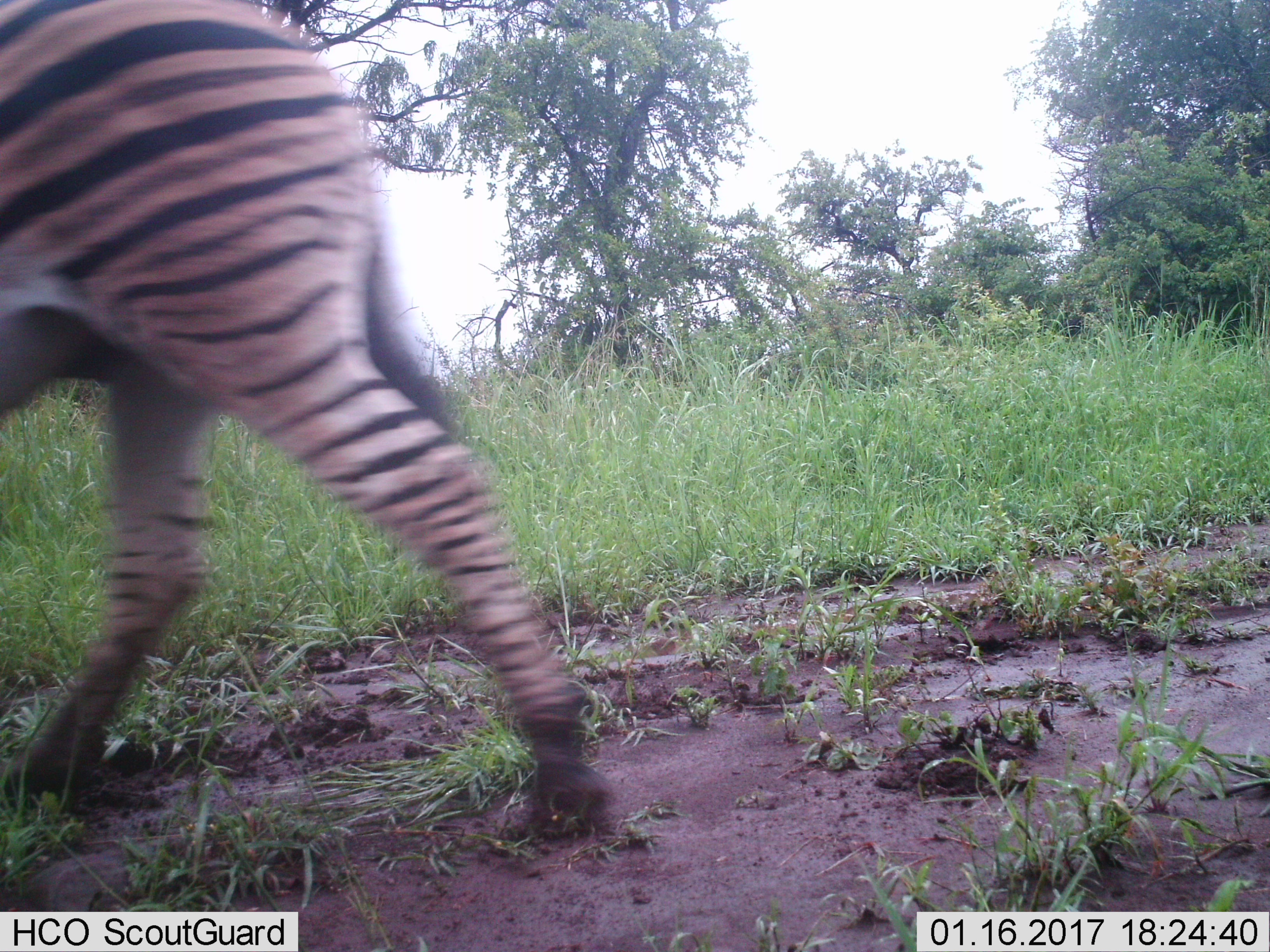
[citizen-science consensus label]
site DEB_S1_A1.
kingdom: Animalia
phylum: Chordata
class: Mammalia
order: Perissodactyla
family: Equidae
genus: Equus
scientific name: Equus quagga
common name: plains zebra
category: zebraplains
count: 1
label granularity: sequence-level